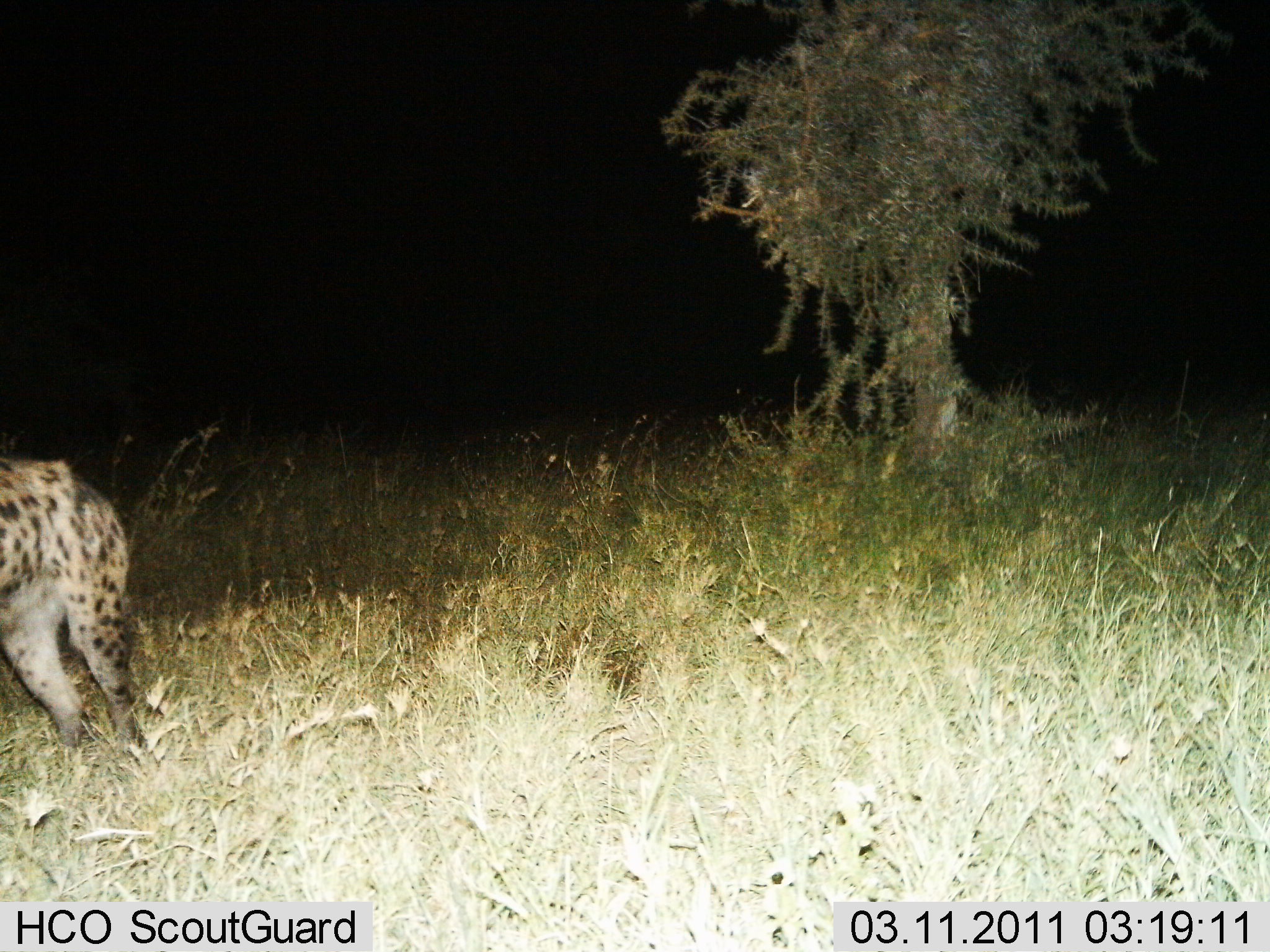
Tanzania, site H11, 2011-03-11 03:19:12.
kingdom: Animalia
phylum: Chordata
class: Mammalia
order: Carnivora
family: Hyaenidae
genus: Crocuta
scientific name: Crocuta crocuta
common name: spotted hyena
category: hyenaspotted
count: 1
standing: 86%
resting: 0%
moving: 14%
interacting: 0%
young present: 0%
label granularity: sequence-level